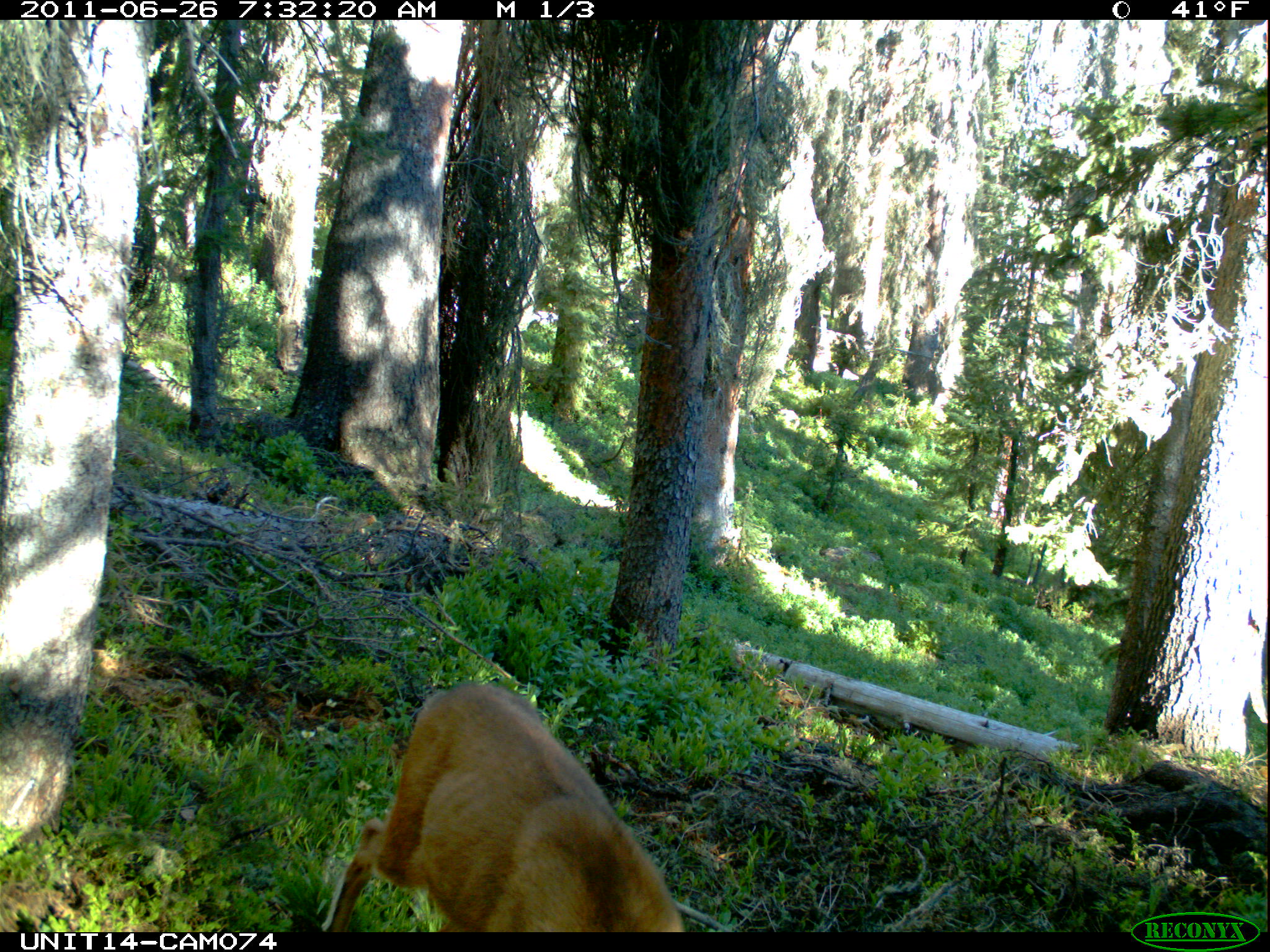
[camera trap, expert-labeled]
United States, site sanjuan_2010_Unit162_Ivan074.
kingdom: Animalia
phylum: Chordata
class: Mammalia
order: Artiodactyla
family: Cervidae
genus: Odocoileus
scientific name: Odocoileus hemionus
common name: mule deer